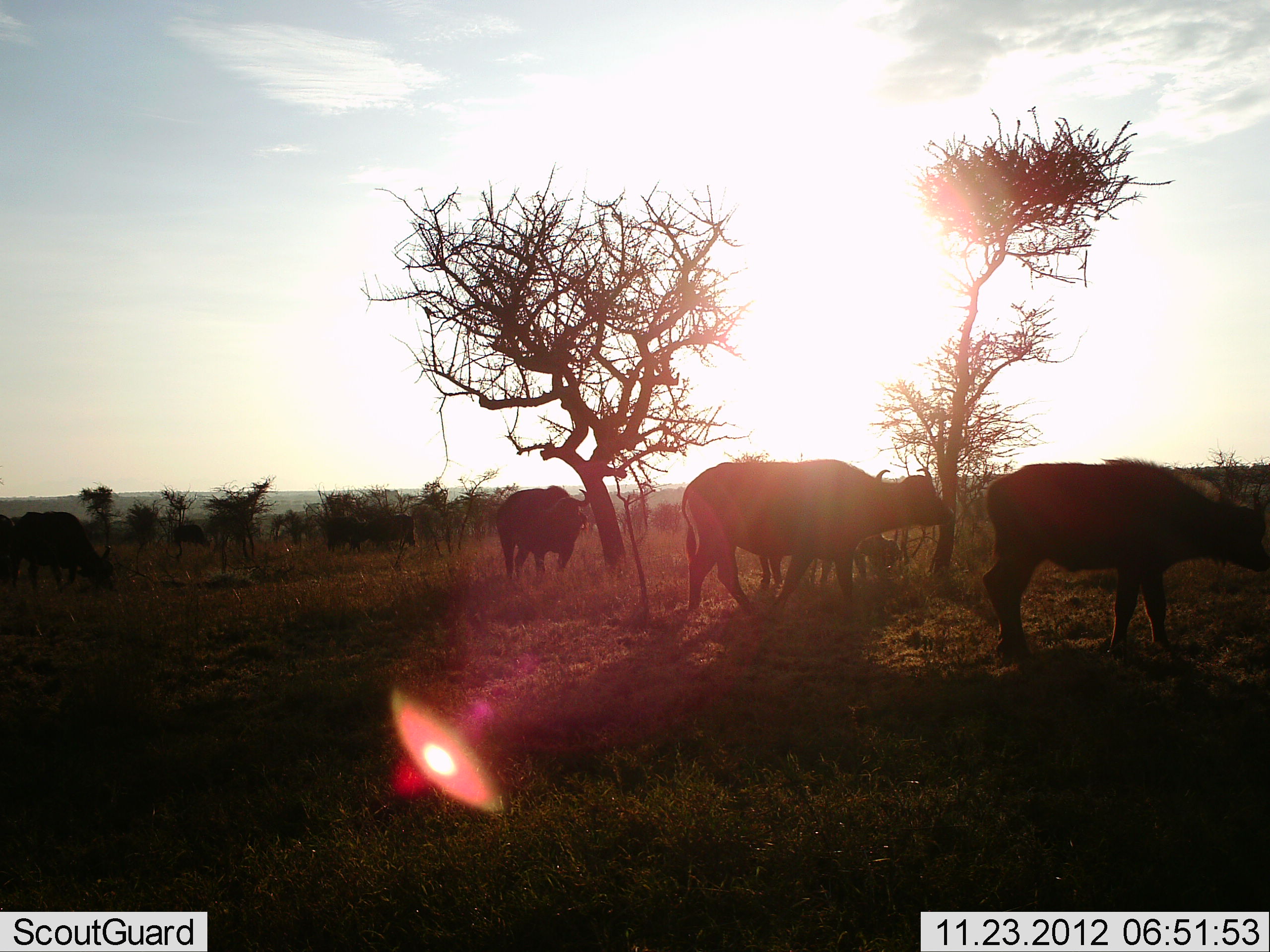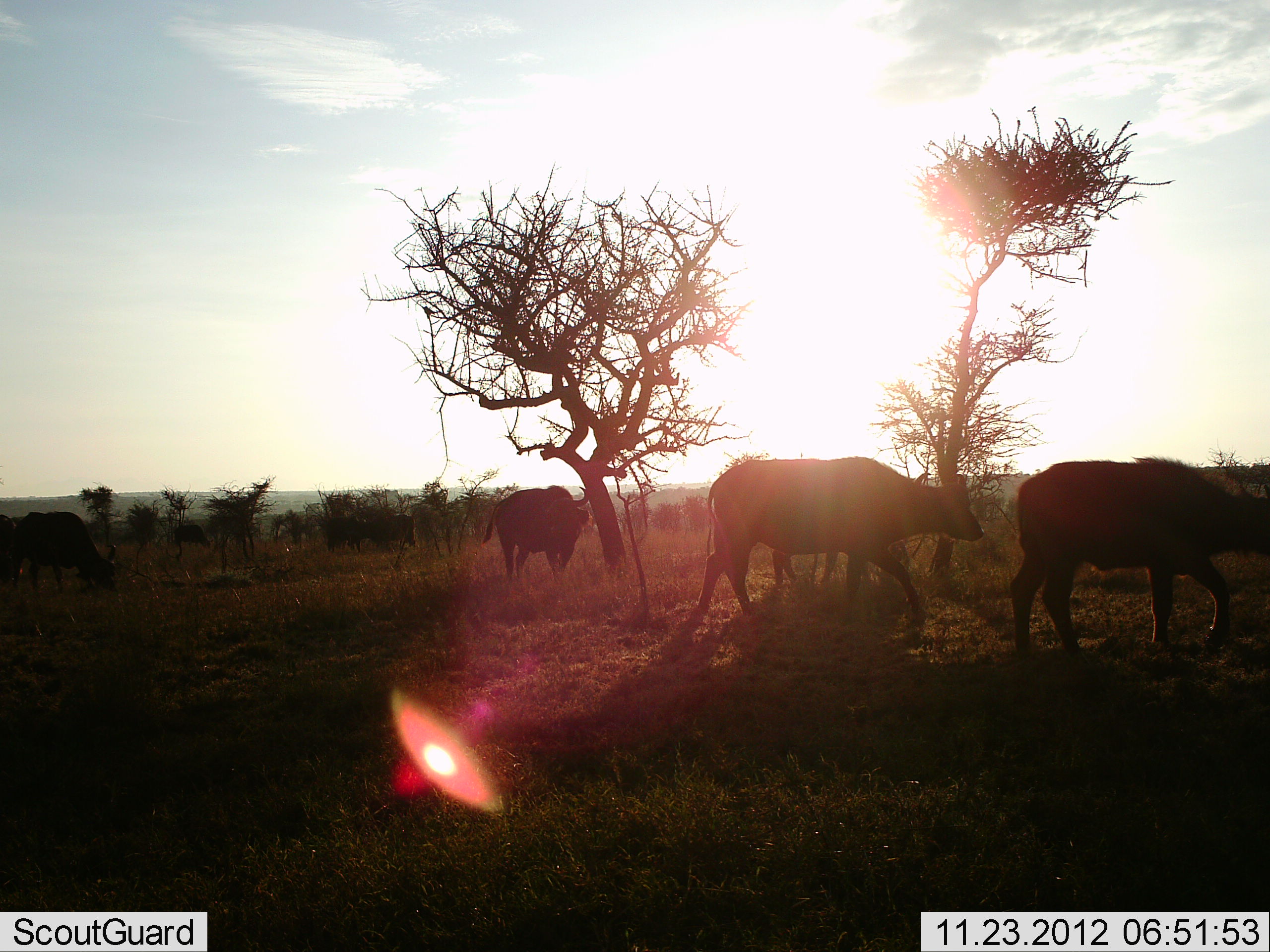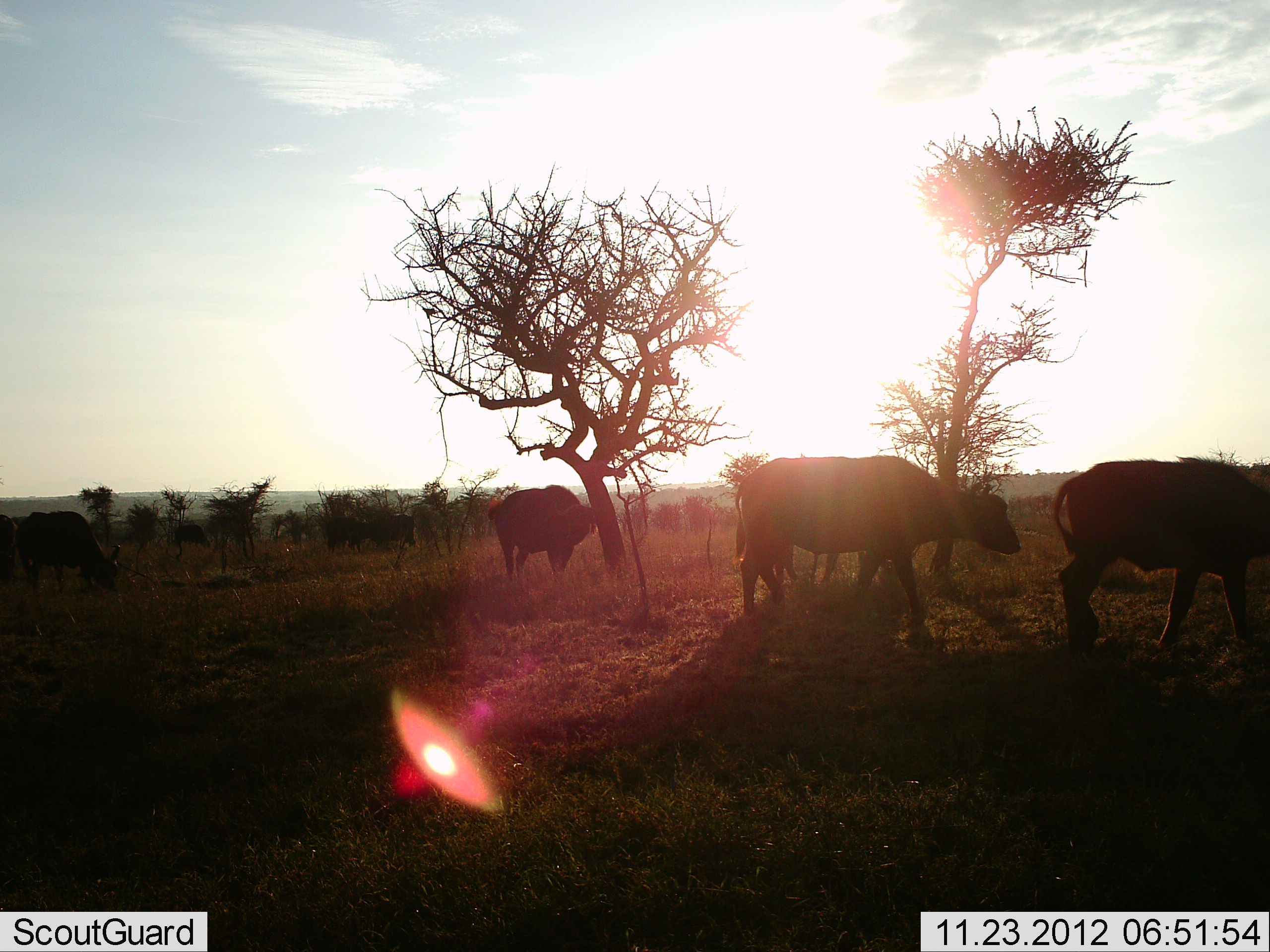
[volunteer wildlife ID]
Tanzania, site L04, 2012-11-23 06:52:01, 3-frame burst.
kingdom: Animalia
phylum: Chordata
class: Mammalia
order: Artiodactyla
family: Bovidae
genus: Syncerus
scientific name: Syncerus caffer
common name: cape buffalo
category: buffalo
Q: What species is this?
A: Buffalo (cape buffalo) (Syncerus caffer).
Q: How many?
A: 5.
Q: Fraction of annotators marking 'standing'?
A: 42%.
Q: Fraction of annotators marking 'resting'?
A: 0%.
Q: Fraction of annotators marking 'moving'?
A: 100%.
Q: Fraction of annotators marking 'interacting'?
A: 0%.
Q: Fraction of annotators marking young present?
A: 17%.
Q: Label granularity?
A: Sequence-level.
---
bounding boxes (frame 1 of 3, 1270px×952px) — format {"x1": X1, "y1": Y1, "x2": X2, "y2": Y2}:
animal: {"x1": 979, "y1": 458, "x2": 1270, "y2": 662}; {"x1": 682, "y1": 459, "x2": 953, "y2": 624}; {"x1": 11, "y1": 511, "x2": 118, "y2": 595}; {"x1": 496, "y1": 485, "x2": 589, "y2": 578}; {"x1": 759, "y1": 534, "x2": 902, "y2": 586}; {"x1": 0, "y1": 513, "x2": 39, "y2": 591}; {"x1": 364, "y1": 514, "x2": 416, "y2": 546}; {"x1": 325, "y1": 517, "x2": 369, "y2": 552}; {"x1": 171, "y1": 523, "x2": 212, "y2": 553}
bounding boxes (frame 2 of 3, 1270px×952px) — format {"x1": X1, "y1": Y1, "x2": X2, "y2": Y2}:
animal: {"x1": 1009, "y1": 456, "x2": 1270, "y2": 663}; {"x1": 698, "y1": 457, "x2": 984, "y2": 624}; {"x1": 481, "y1": 485, "x2": 590, "y2": 578}; {"x1": 8, "y1": 510, "x2": 119, "y2": 597}; {"x1": 759, "y1": 534, "x2": 902, "y2": 586}; {"x1": 0, "y1": 513, "x2": 29, "y2": 593}; {"x1": 364, "y1": 514, "x2": 416, "y2": 546}; {"x1": 325, "y1": 517, "x2": 370, "y2": 552}; {"x1": 170, "y1": 524, "x2": 214, "y2": 552}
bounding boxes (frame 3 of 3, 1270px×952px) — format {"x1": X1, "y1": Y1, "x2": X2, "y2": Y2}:
animal: {"x1": 733, "y1": 455, "x2": 1022, "y2": 624}; {"x1": 1053, "y1": 456, "x2": 1270, "y2": 655}; {"x1": 488, "y1": 485, "x2": 594, "y2": 580}; {"x1": 14, "y1": 510, "x2": 123, "y2": 597}; {"x1": 772, "y1": 541, "x2": 894, "y2": 586}; {"x1": 1, "y1": 510, "x2": 25, "y2": 592}; {"x1": 364, "y1": 514, "x2": 416, "y2": 546}; {"x1": 325, "y1": 517, "x2": 371, "y2": 552}; {"x1": 173, "y1": 523, "x2": 213, "y2": 552}